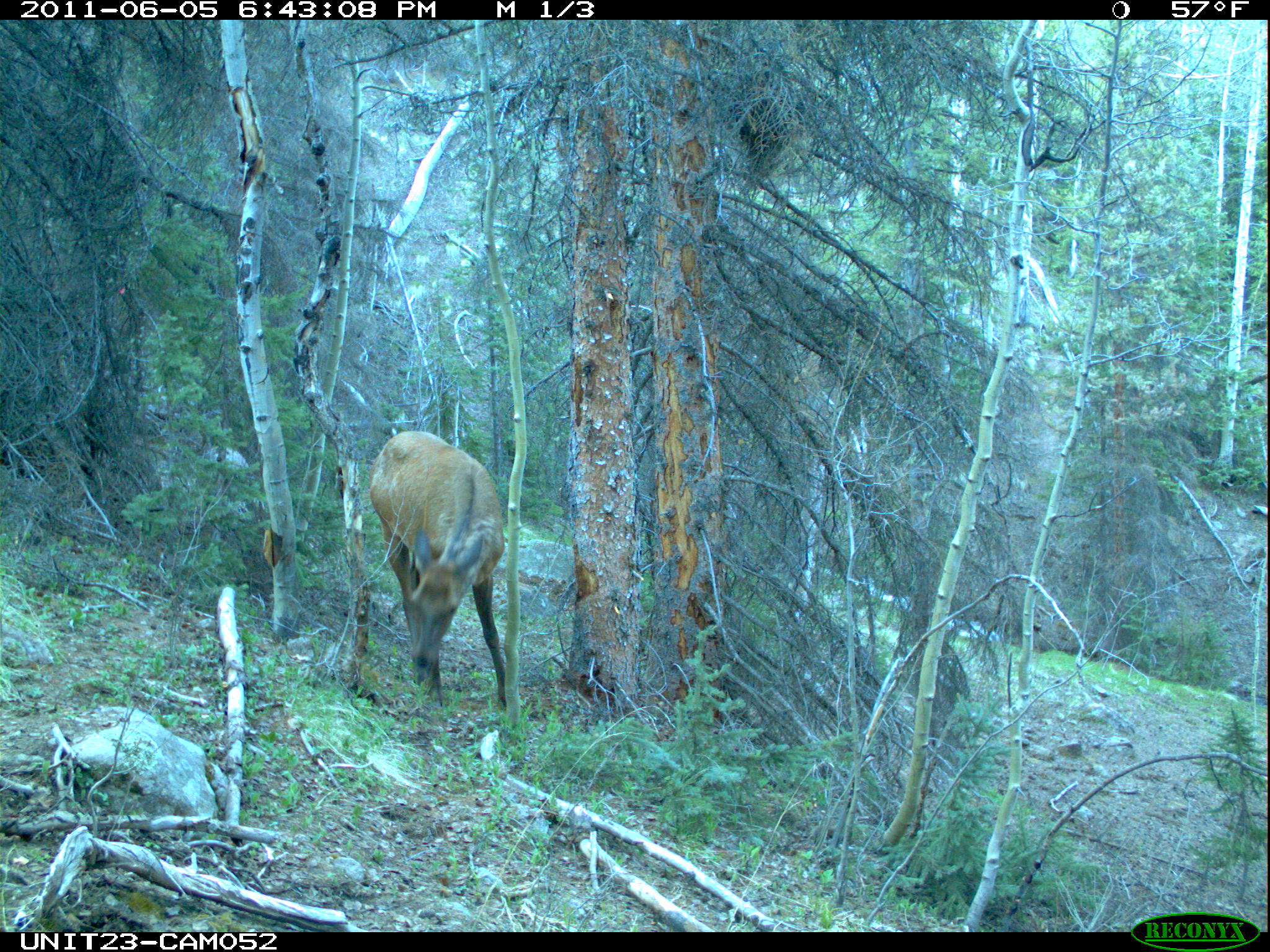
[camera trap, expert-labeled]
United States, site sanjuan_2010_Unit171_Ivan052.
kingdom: Animalia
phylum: Chordata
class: Mammalia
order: Artiodactyla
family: Cervidae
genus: Cervus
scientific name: Cervus elaphus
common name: red deer